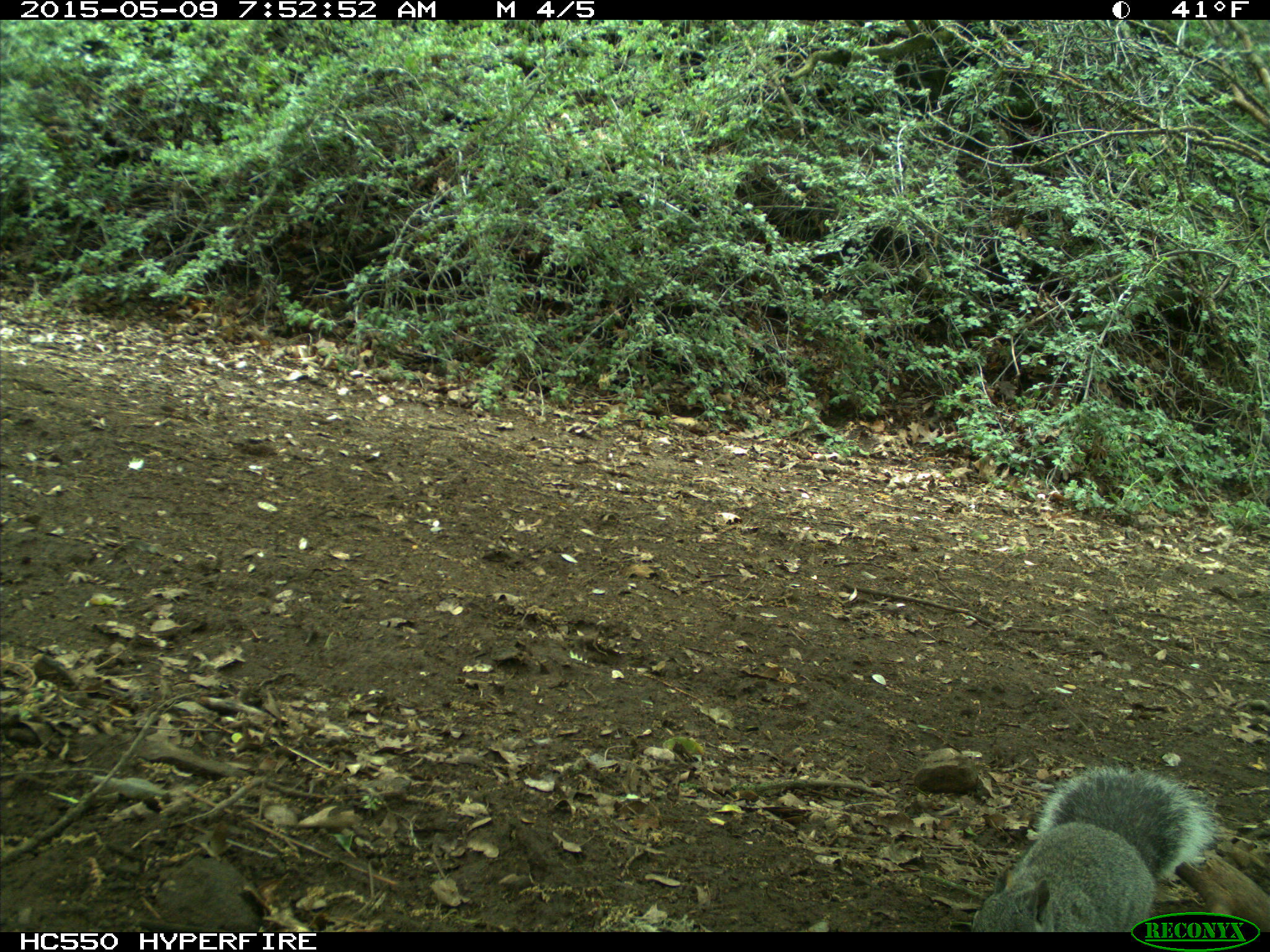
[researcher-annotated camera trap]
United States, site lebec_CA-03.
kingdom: Animalia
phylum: Chordata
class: Mammalia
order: Rodentia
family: Sciuridae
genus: Sciurus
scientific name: Sciurus carolinensis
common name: eastern gray squirrel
Sciurus carolinensis (eastern gray squirrel).